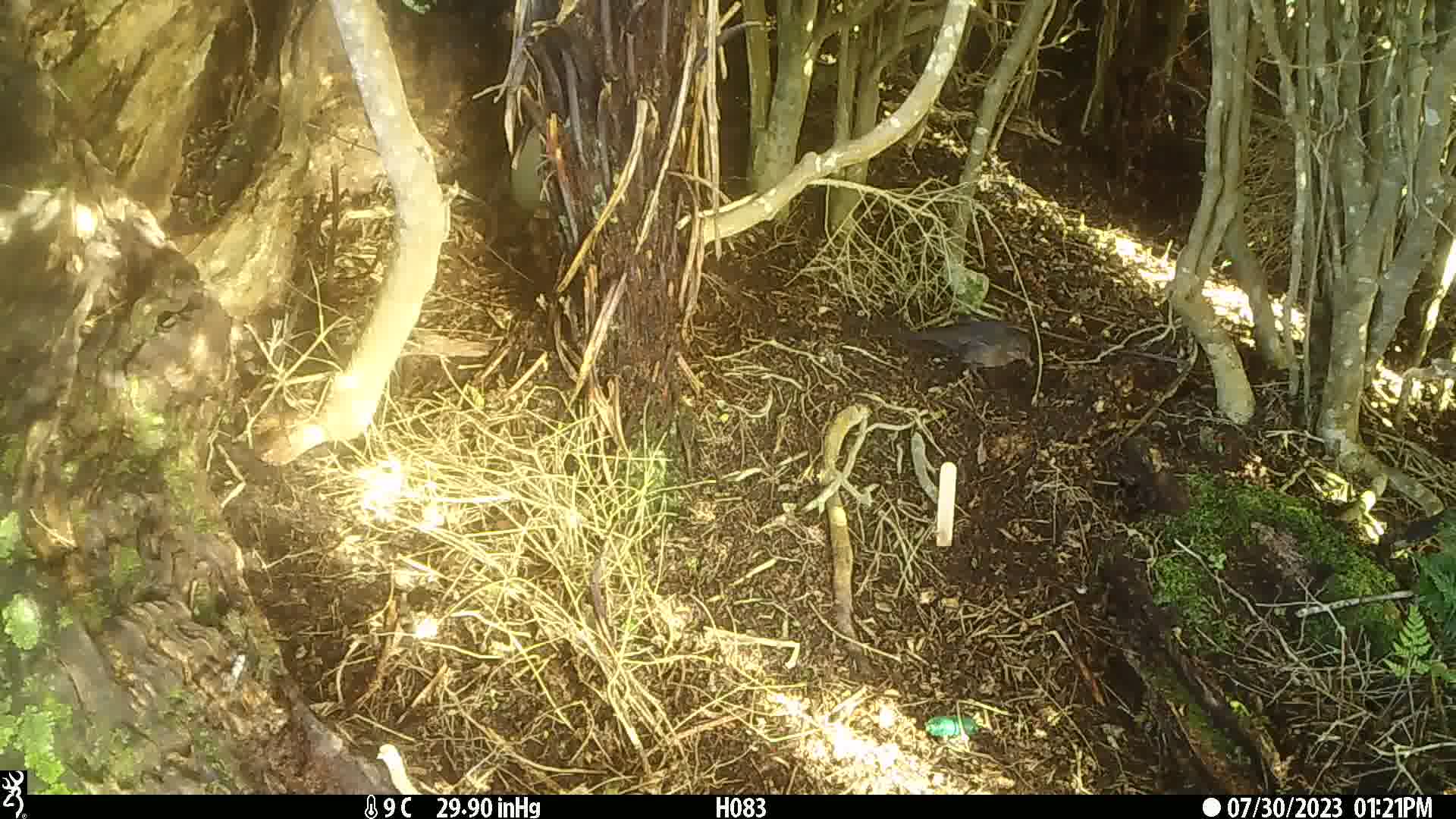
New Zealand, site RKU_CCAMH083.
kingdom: Animalia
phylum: Chordata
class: Aves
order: Passeriformes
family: Turdidae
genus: Turdus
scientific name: Turdus philomelos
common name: song thrush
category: thrush